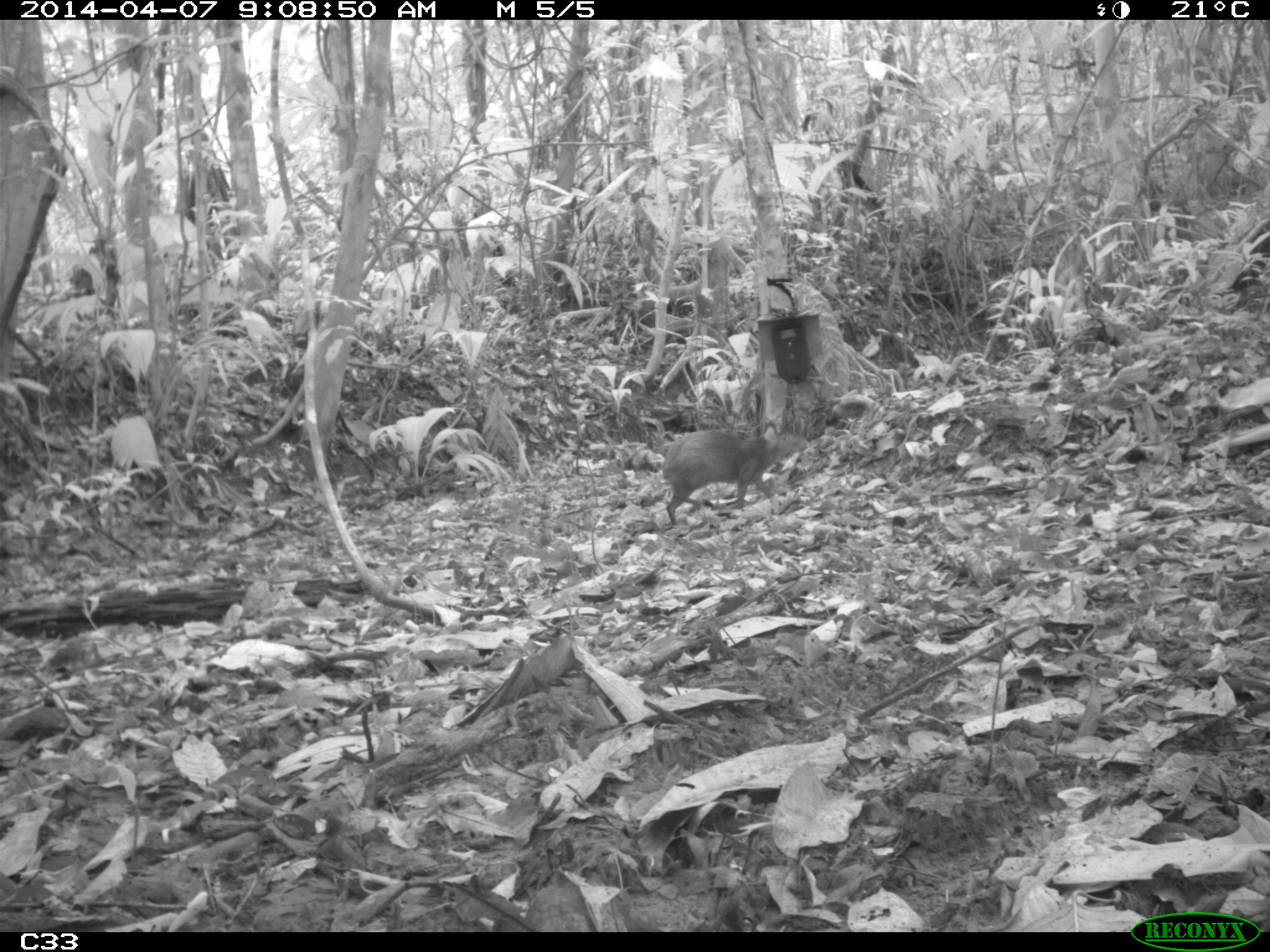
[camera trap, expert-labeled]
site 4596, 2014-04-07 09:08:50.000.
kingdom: Animalia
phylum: Chordata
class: Mammalia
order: Rodentia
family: Dasyproctidae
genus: Dasyprocta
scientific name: Dasyprocta leporina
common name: red-rumped agouti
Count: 1.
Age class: adult.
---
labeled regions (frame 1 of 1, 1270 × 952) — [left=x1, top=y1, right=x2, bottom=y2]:
dasyprocta leporina: [left=654, top=417, right=807, bottom=525]